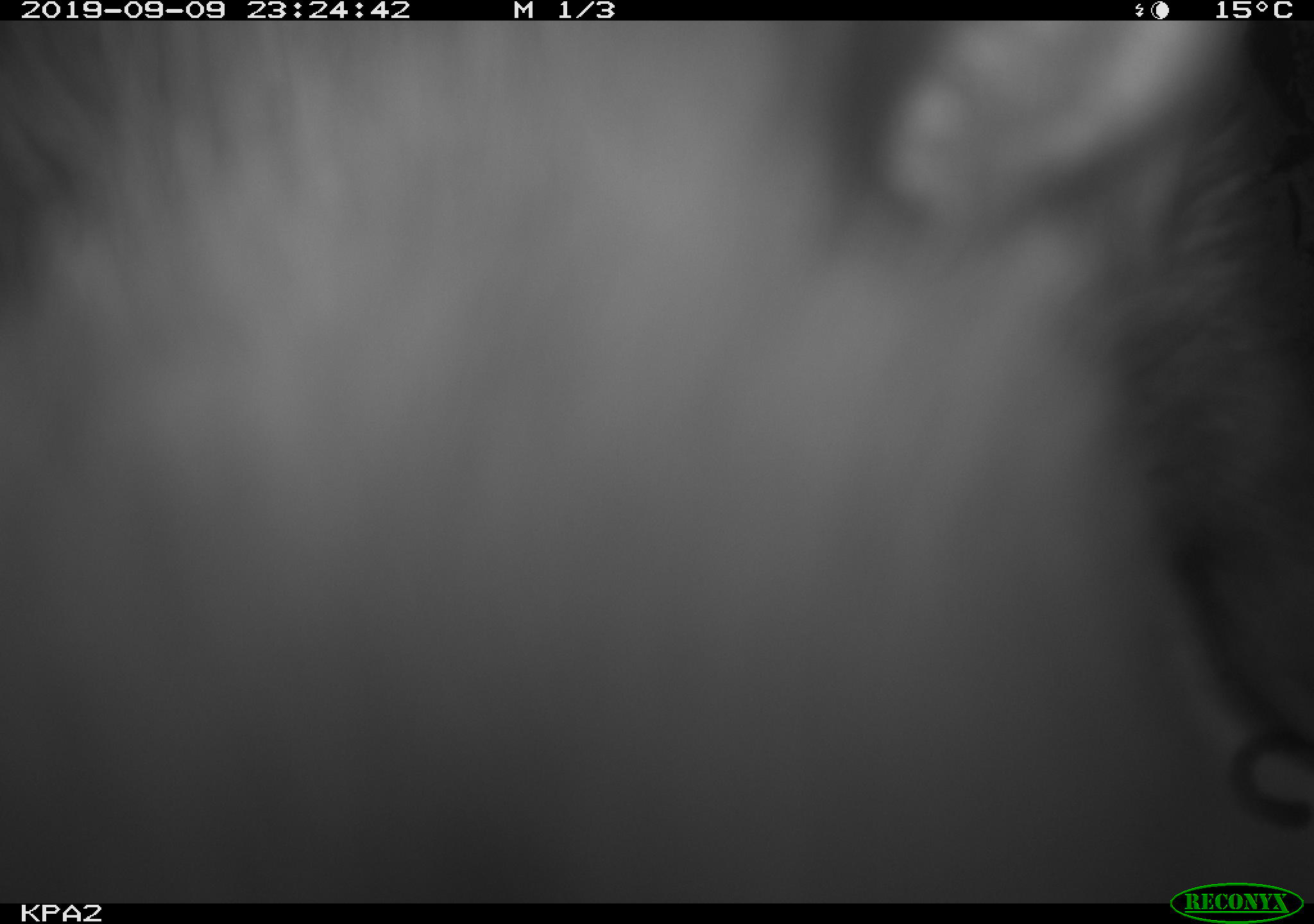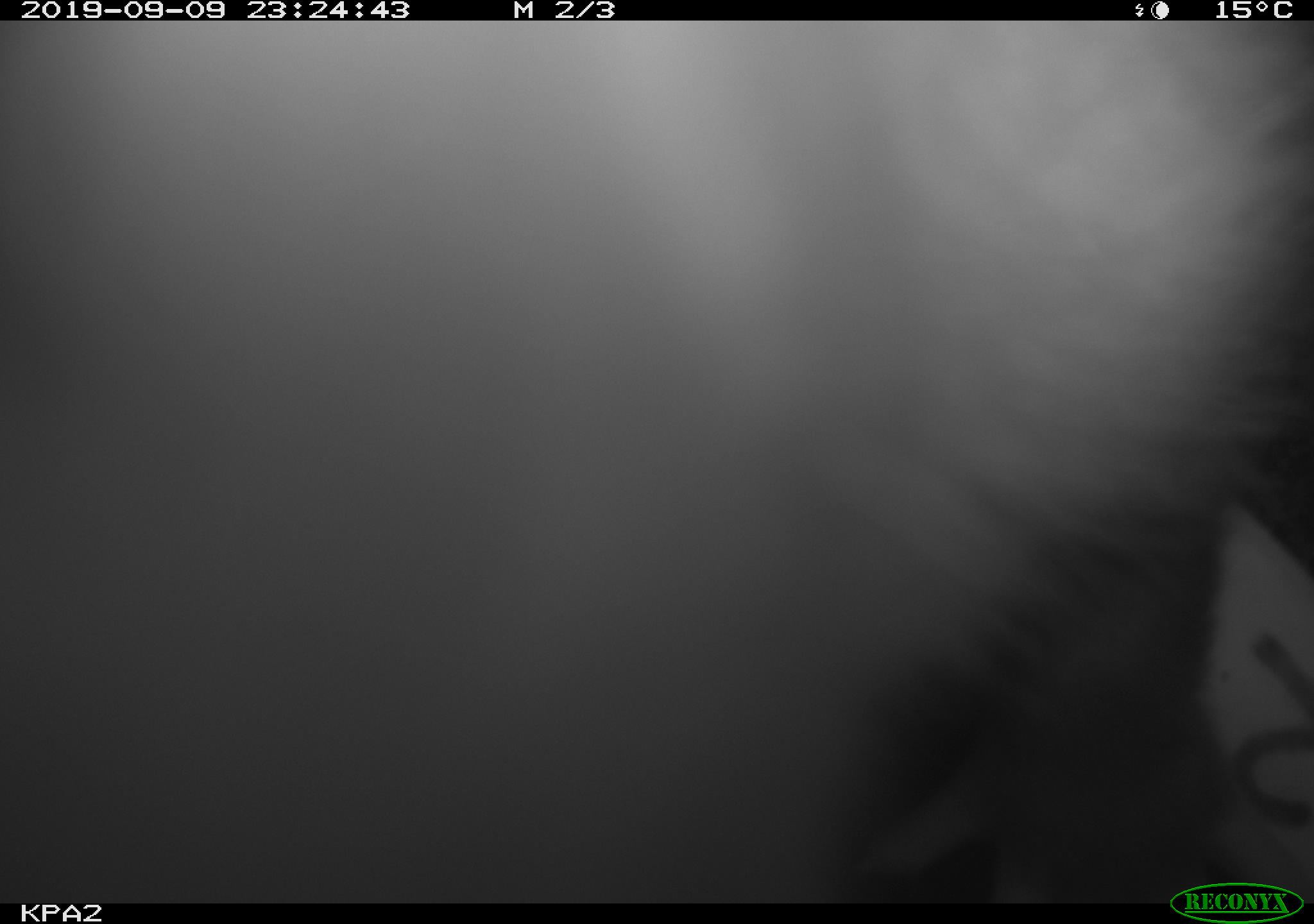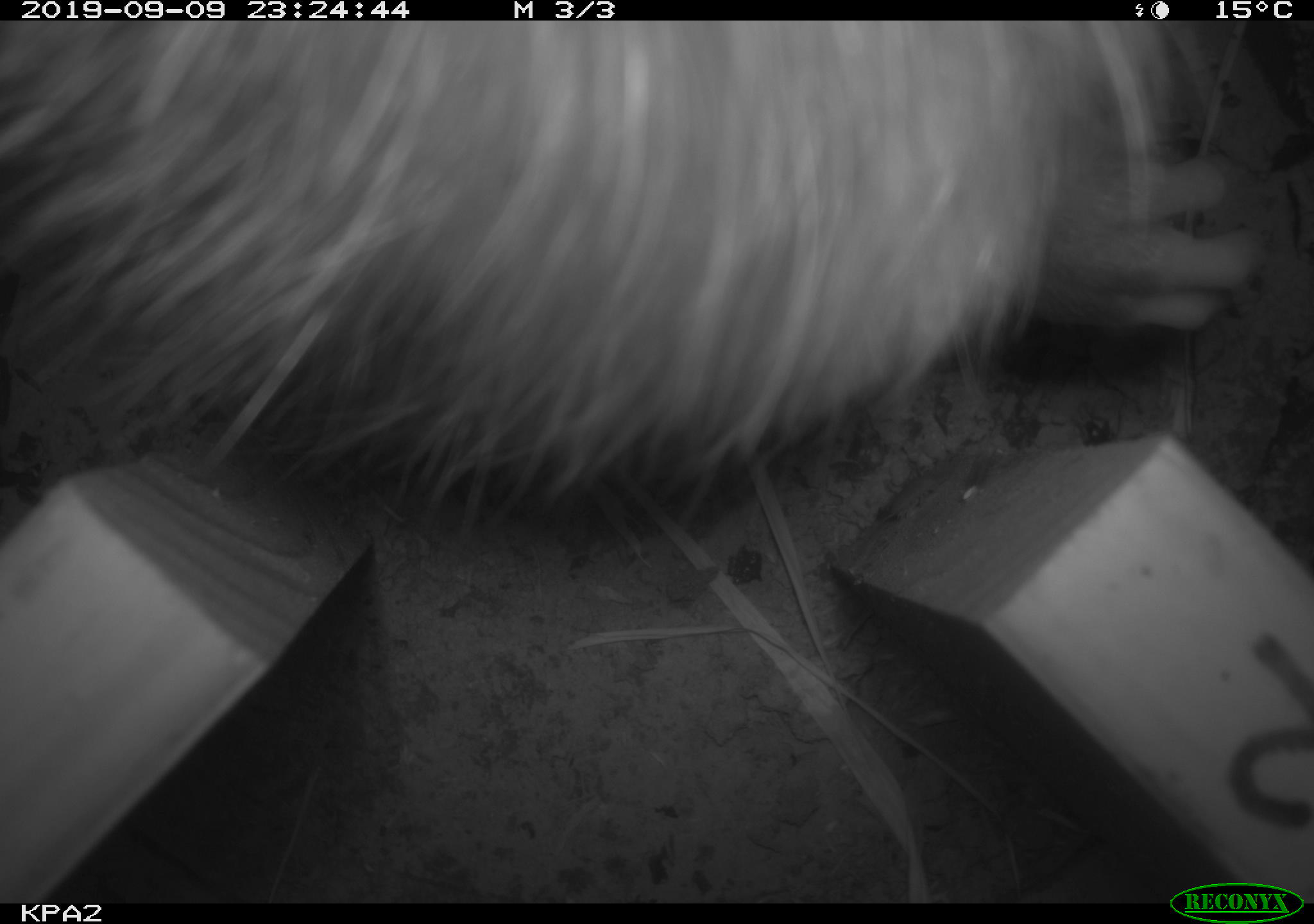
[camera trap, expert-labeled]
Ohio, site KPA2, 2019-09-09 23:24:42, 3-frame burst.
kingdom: Animalia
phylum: Chordata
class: Mammalia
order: Didelphimorphia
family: Didelphidae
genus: Didelphis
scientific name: Didelphis virginiana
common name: virginia opossum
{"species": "virginia opossum (Didelphis virginiana)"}